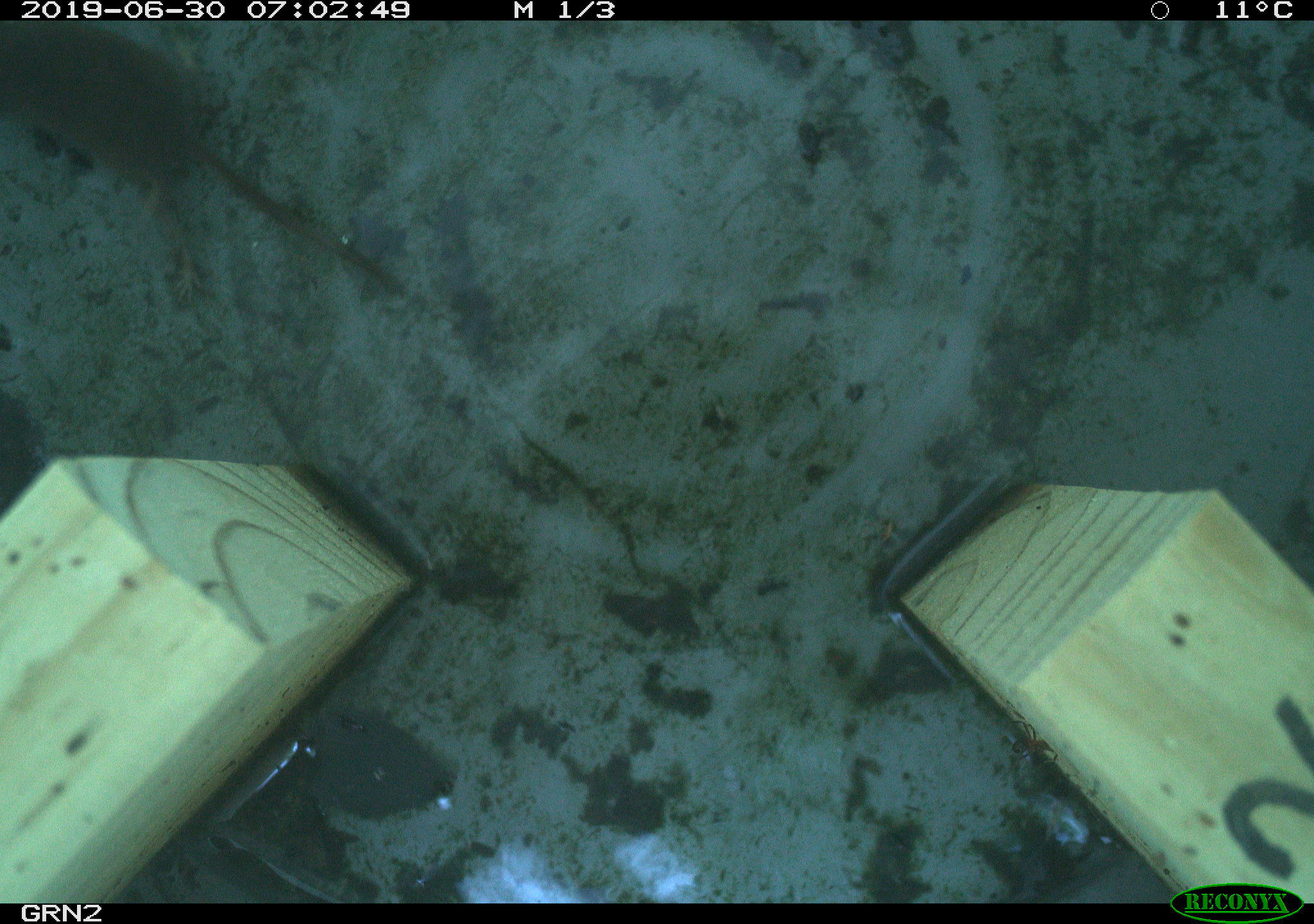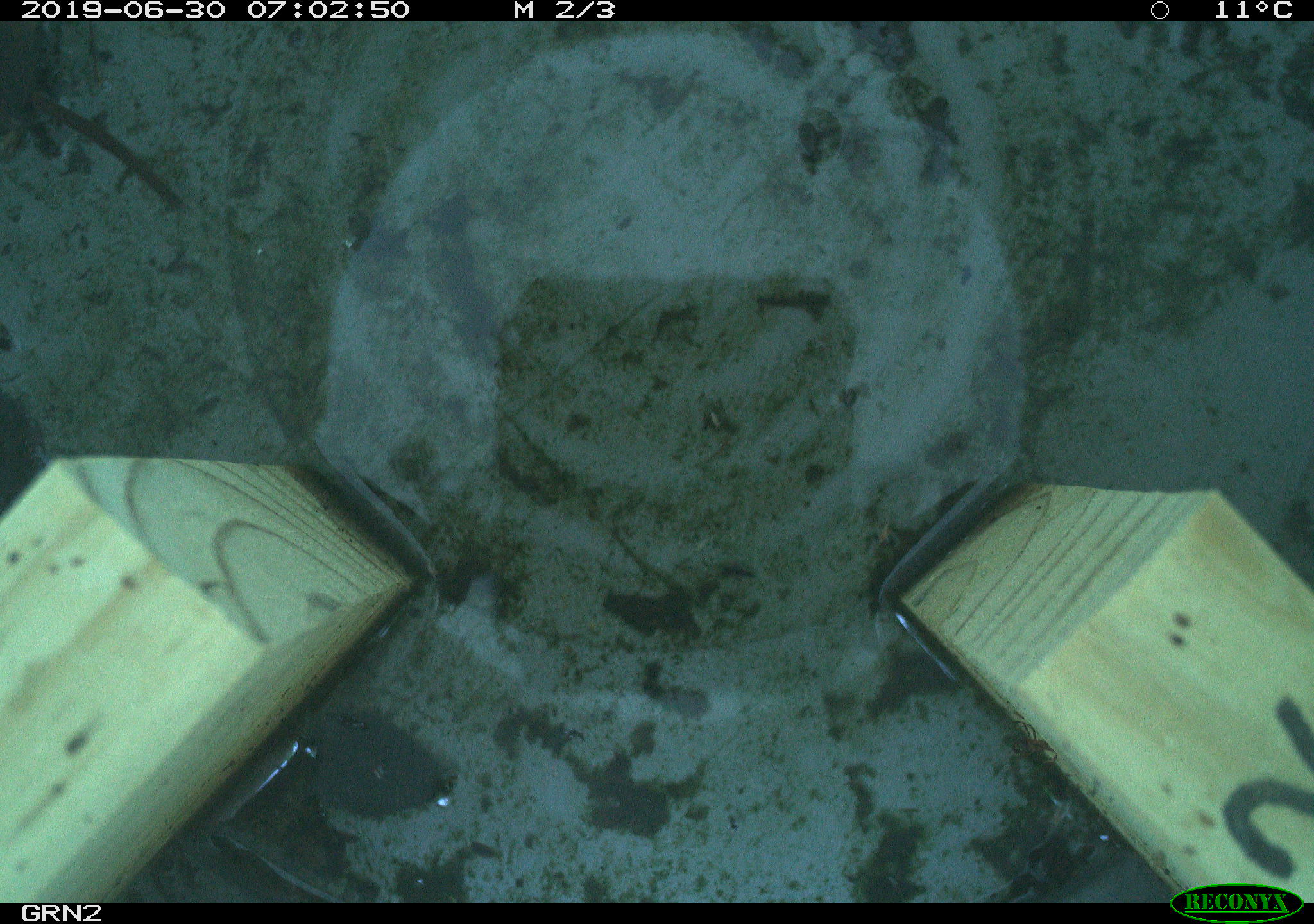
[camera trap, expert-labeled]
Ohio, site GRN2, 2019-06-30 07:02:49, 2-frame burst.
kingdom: Animalia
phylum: Chordata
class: Mammalia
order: Eulipotyphla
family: Soricidae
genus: Sorex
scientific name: Sorex cinereus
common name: masked shrew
Masked shrew (Sorex cinereus).